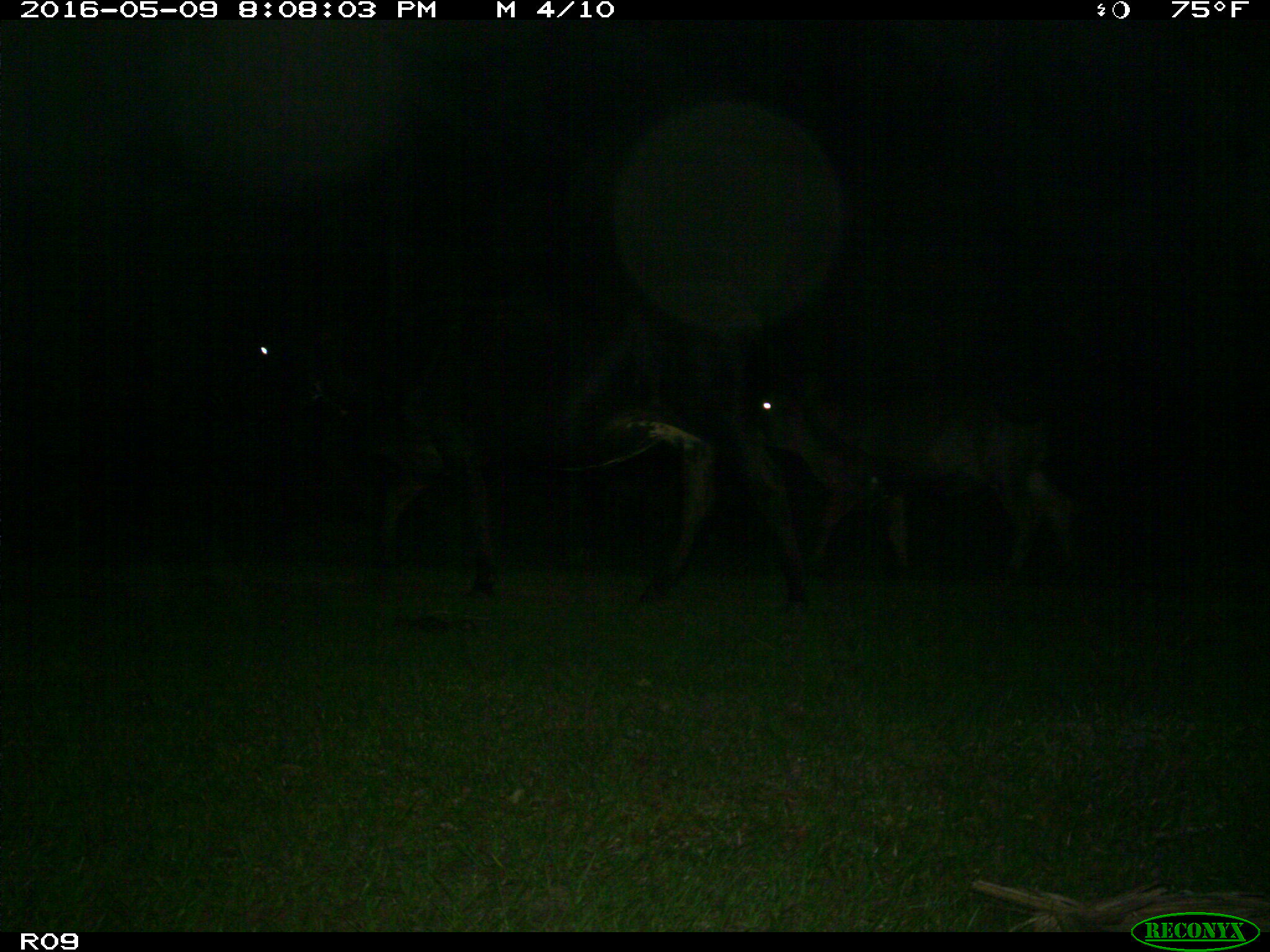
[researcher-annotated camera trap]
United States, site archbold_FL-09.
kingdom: Animalia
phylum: Chordata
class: Mammalia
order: Artiodactyla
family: Bovidae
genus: Bos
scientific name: Bos taurus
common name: domestic cow